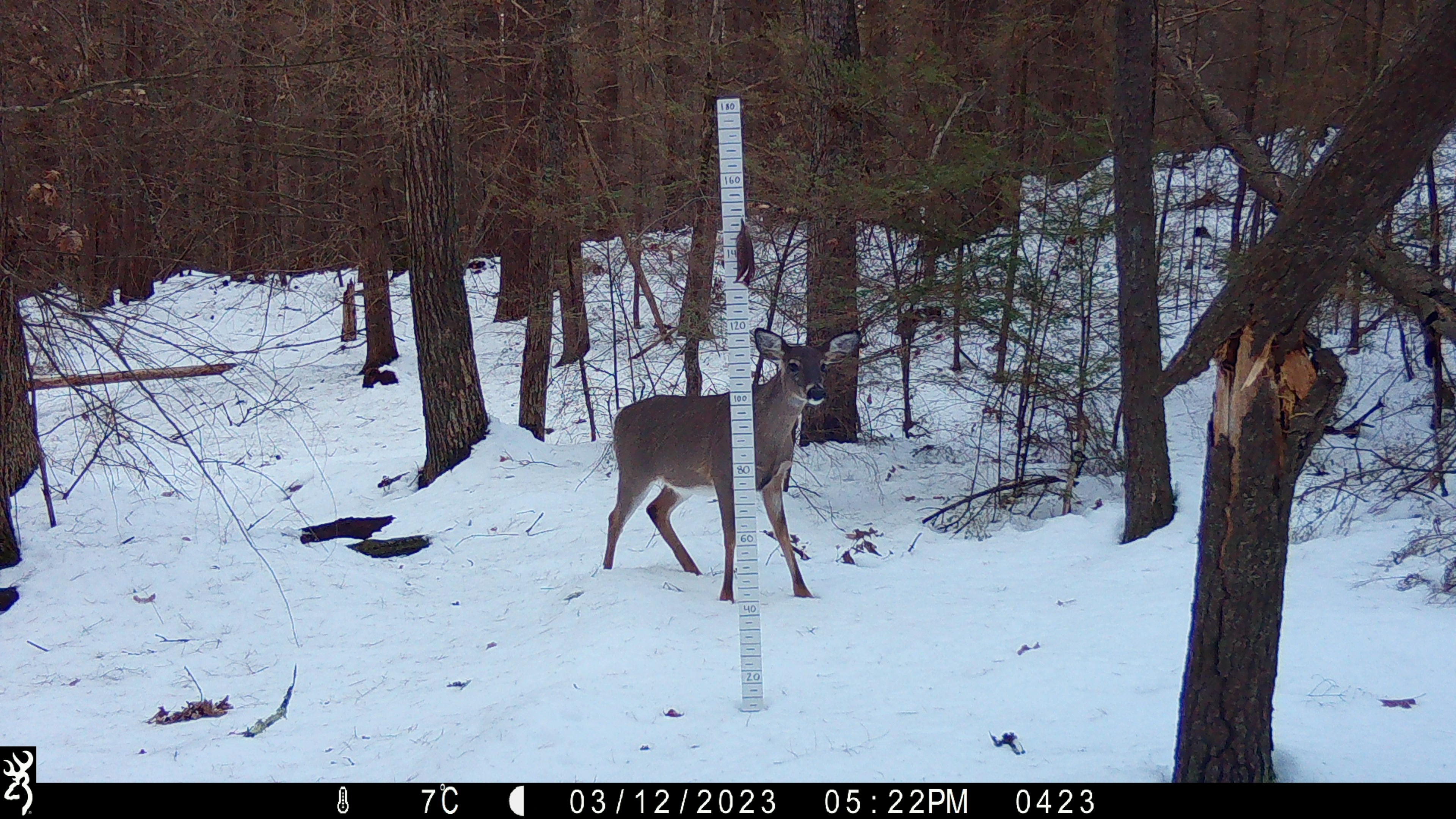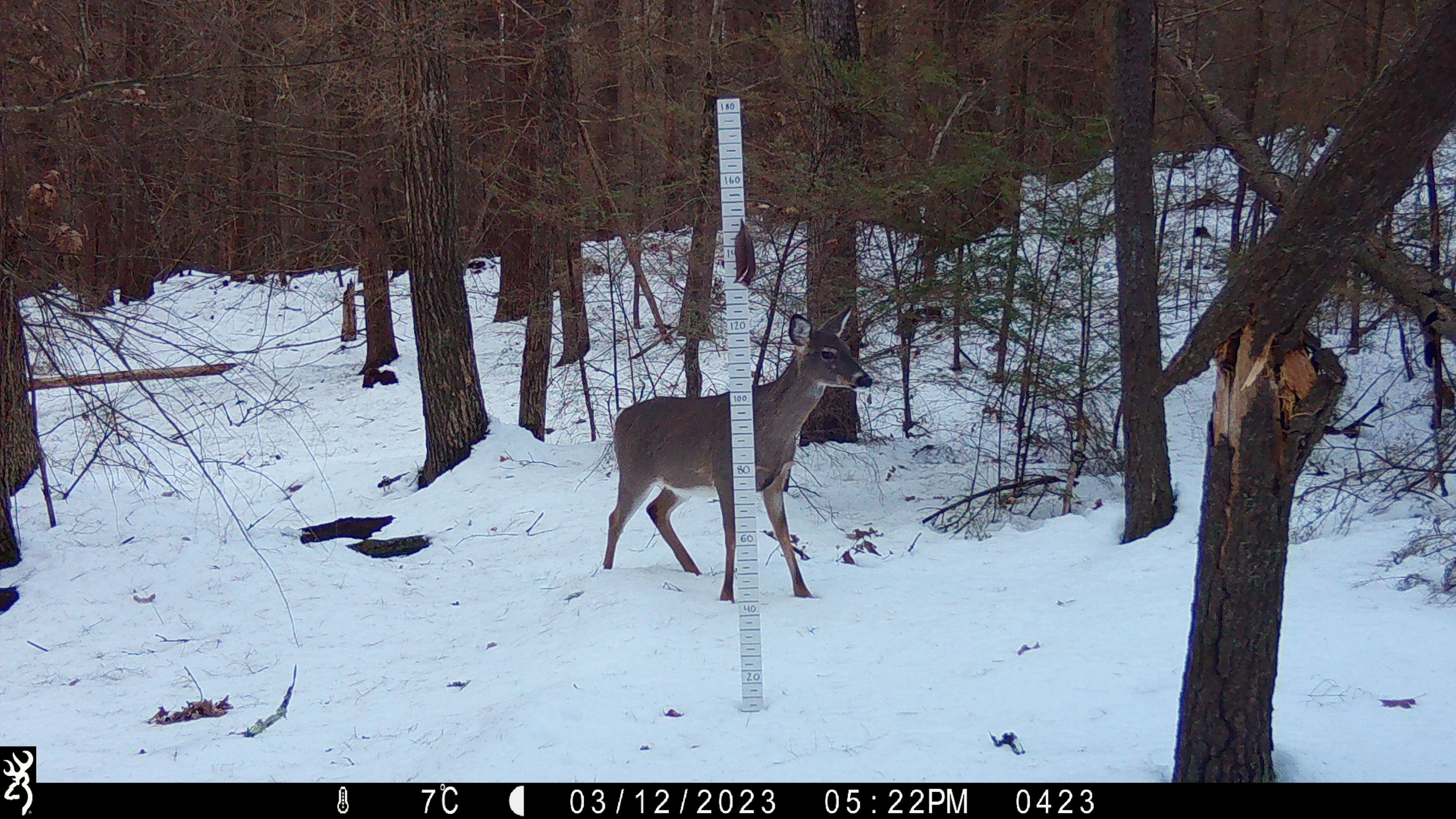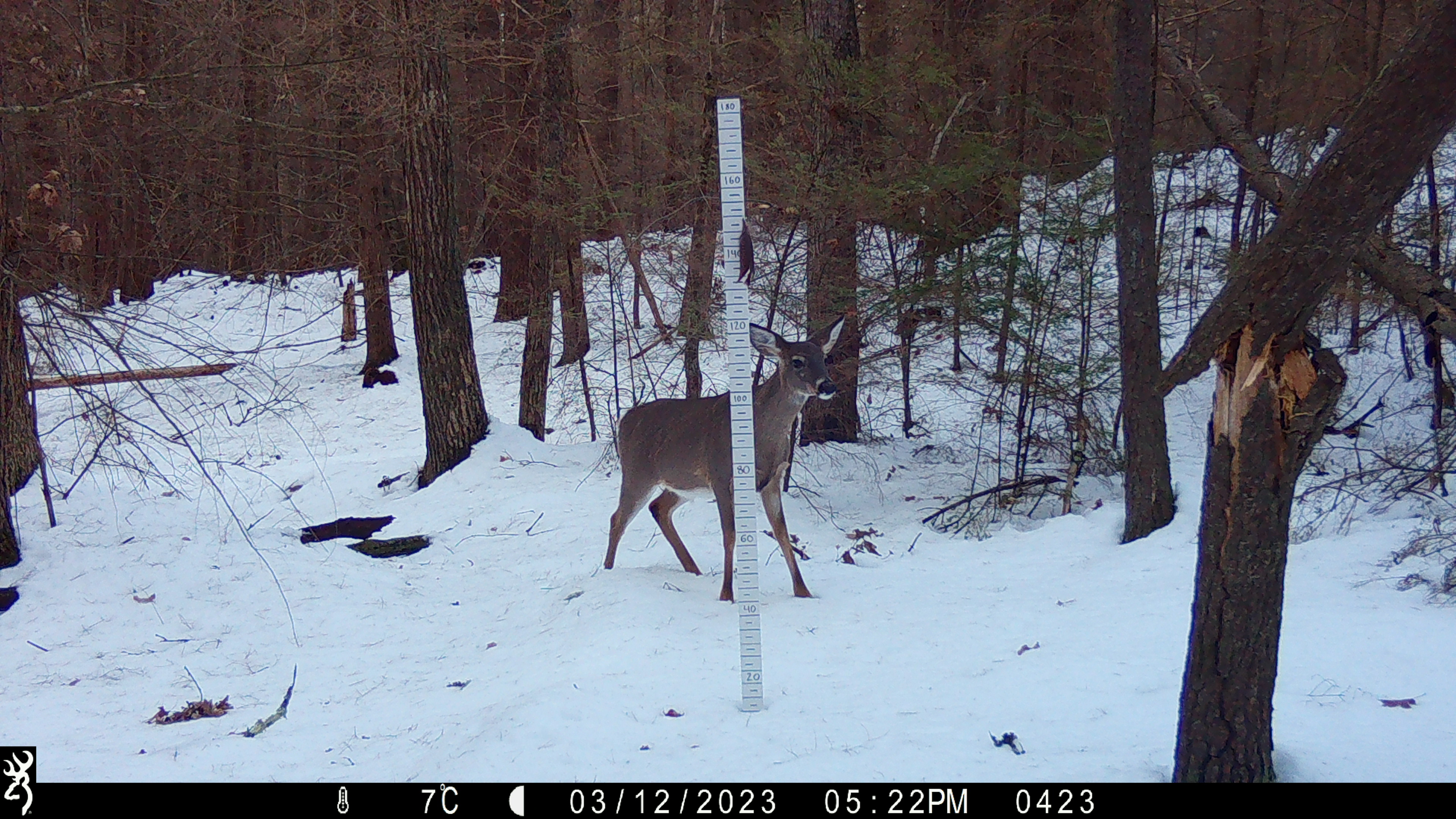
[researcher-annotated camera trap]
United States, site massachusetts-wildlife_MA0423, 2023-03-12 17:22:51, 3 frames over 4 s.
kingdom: Animalia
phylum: Chordata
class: Mammalia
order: Artiodactyla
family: Cervidae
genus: Odocoileus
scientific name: Odocoileus virginianus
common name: white-tailed deer